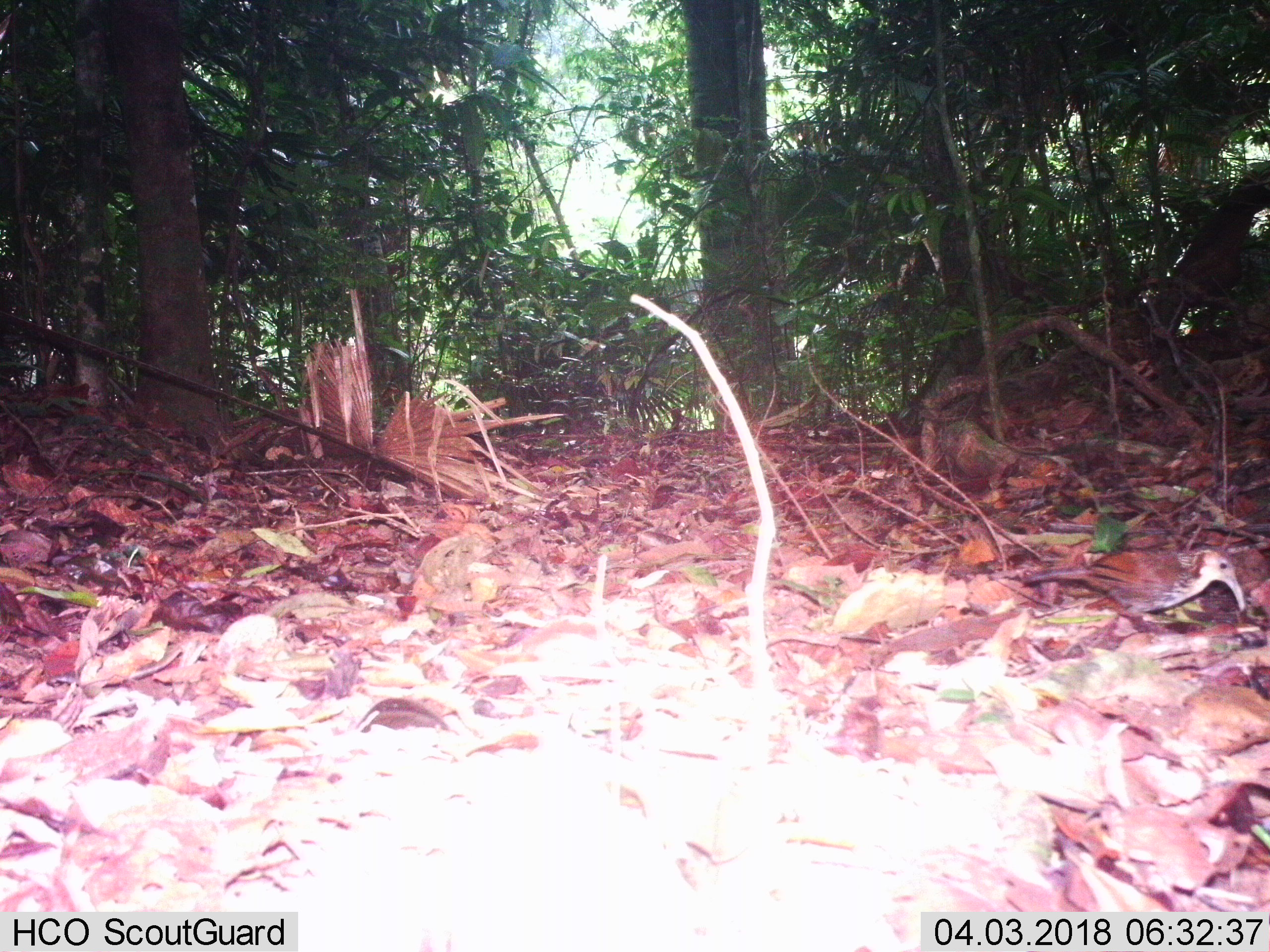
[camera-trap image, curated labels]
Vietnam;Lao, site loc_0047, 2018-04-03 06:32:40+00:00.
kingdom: Animalia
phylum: Chordata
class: Aves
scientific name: Aves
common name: bird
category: unidentified bird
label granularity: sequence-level